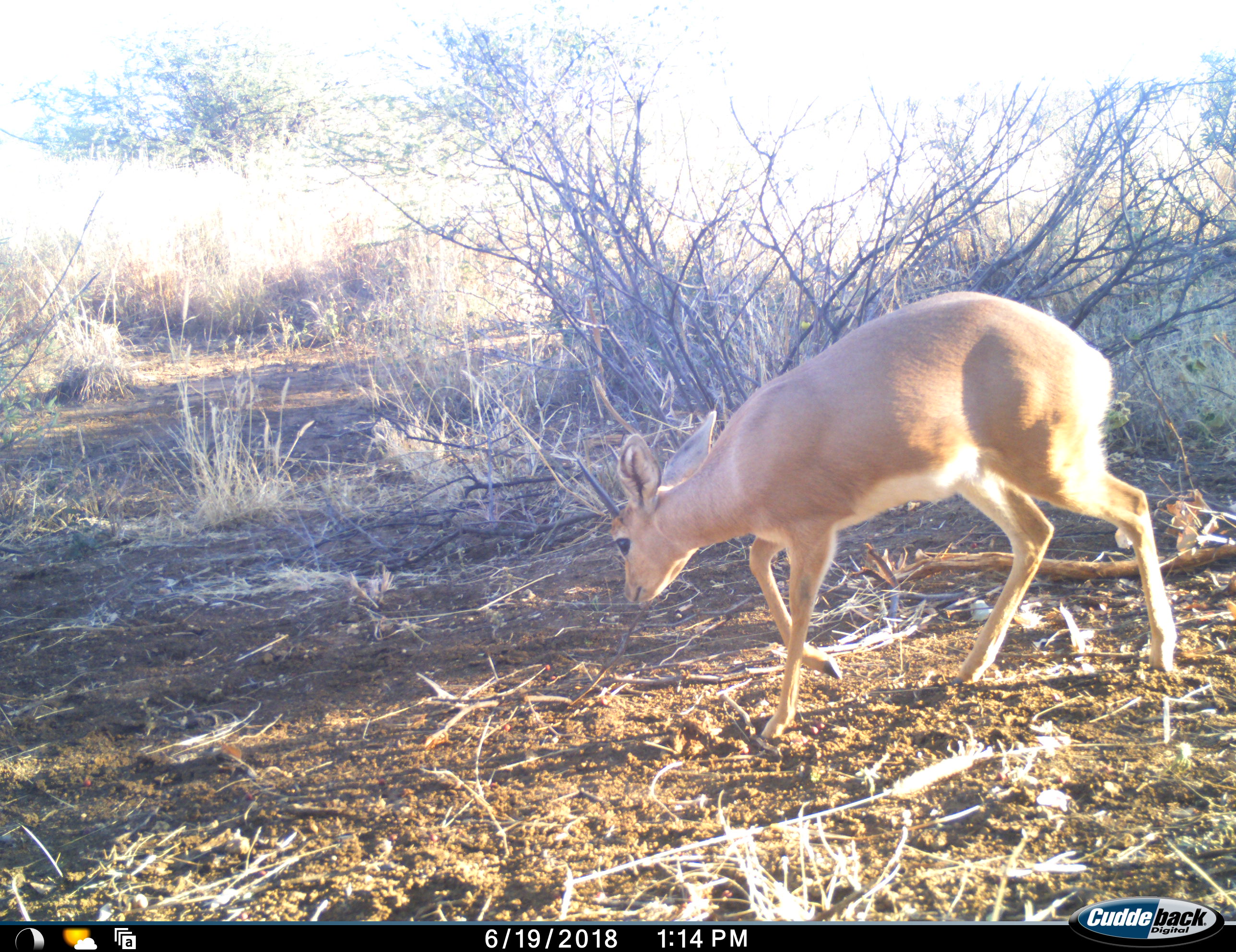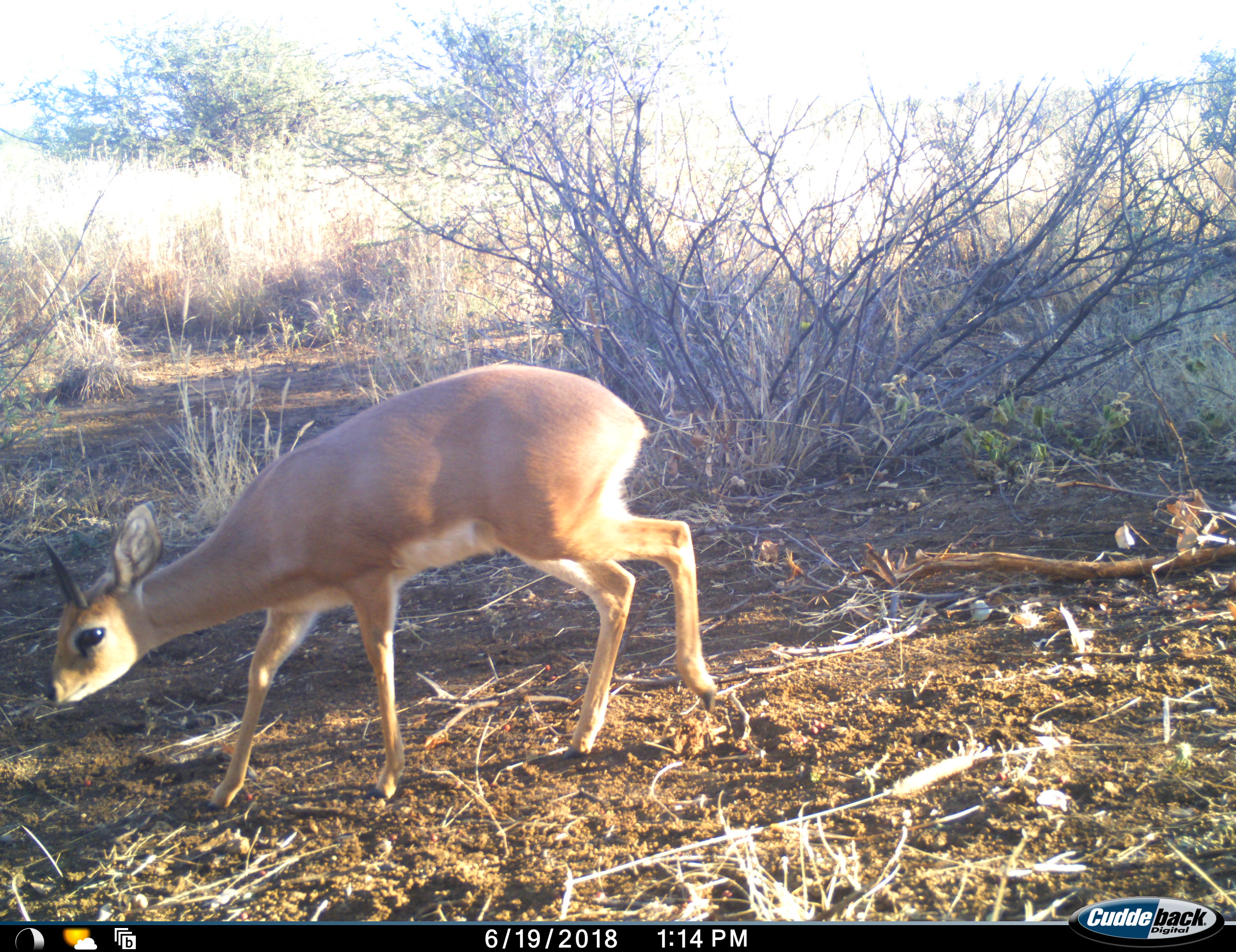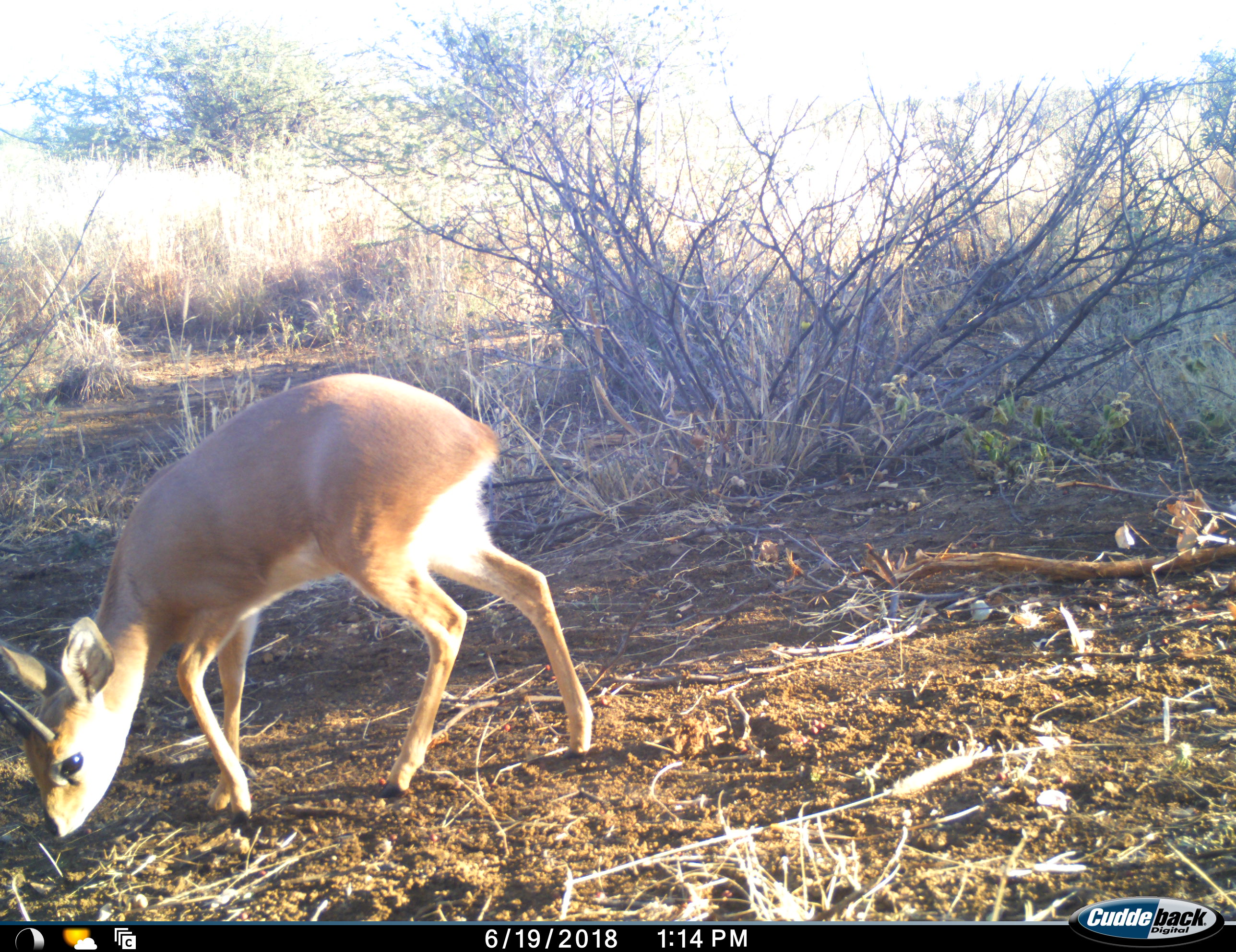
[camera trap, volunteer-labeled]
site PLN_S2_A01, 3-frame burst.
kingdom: Animalia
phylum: Chordata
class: Mammalia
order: Artiodactyla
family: Bovidae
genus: Raphicerus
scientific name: Raphicerus campestris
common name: steenbok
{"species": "steenbok (Raphicerus campestris)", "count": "1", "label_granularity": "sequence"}